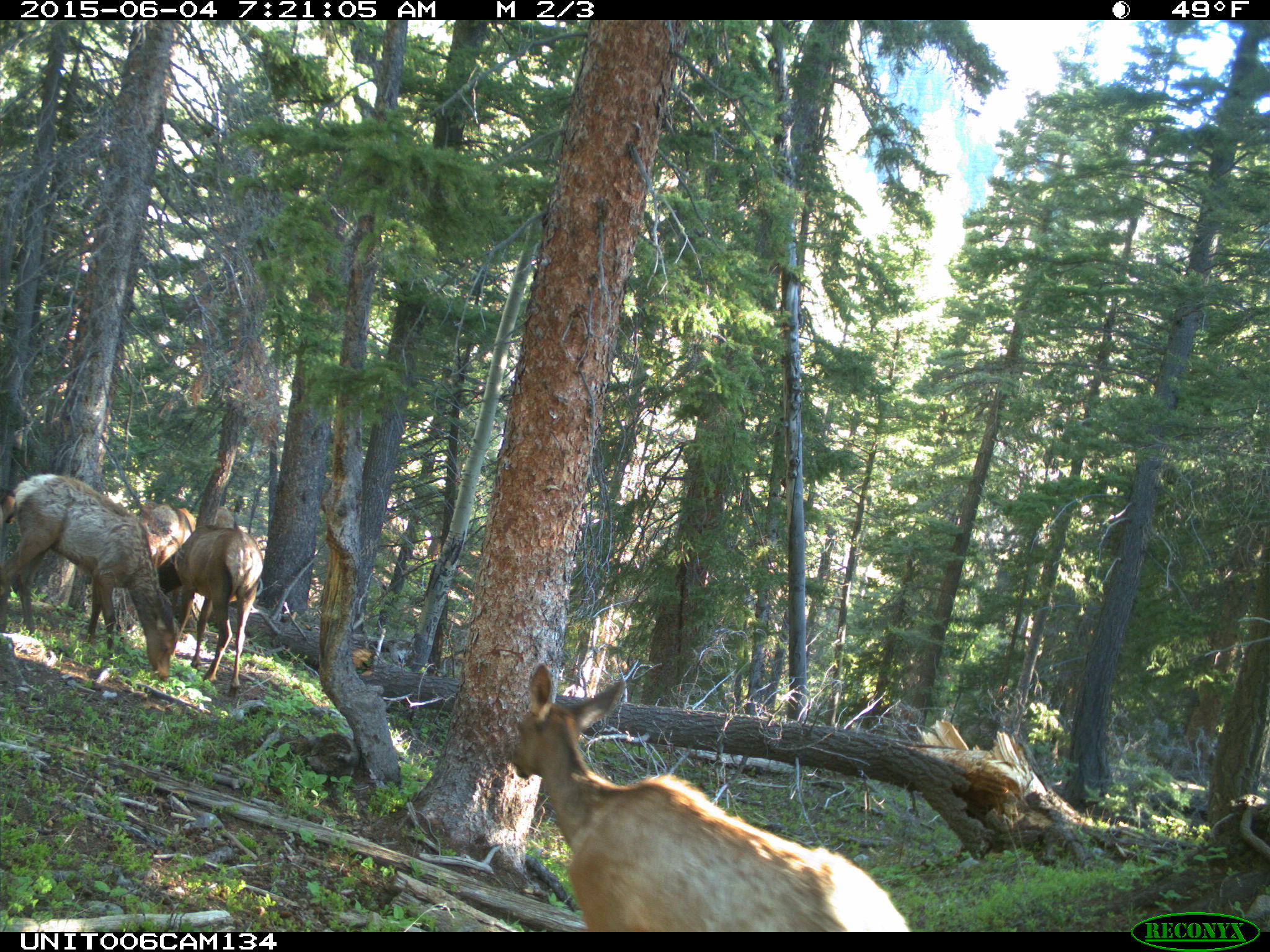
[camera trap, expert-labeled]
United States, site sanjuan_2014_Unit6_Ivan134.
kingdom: Animalia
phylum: Chordata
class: Mammalia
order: Artiodactyla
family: Cervidae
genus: Cervus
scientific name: Cervus elaphus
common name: red deer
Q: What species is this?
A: Cervus elaphus (red deer).